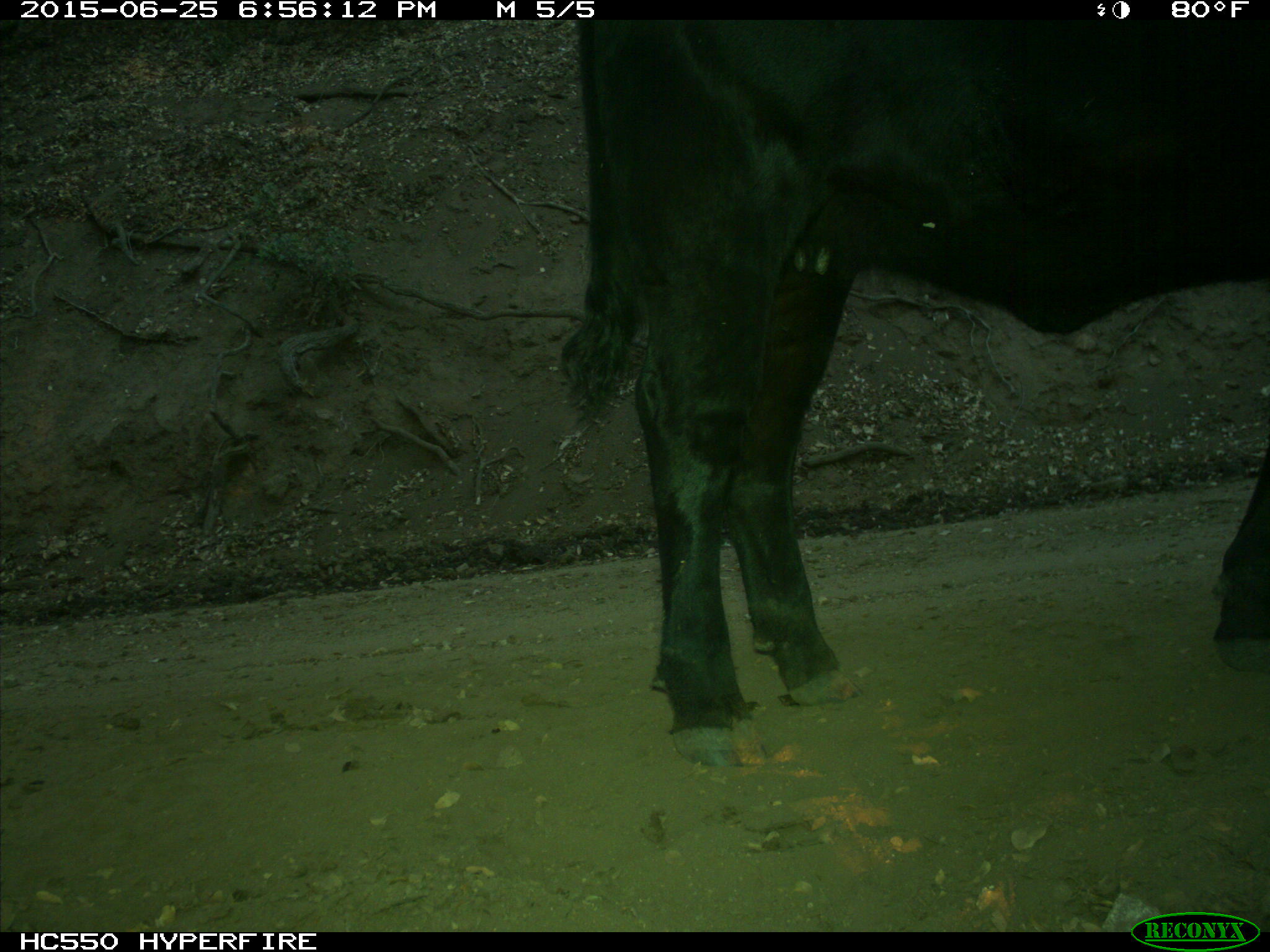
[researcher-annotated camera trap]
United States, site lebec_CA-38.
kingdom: Animalia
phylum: Chordata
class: Mammalia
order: Artiodactyla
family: Bovidae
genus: Bos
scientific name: Bos taurus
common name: domestic cow